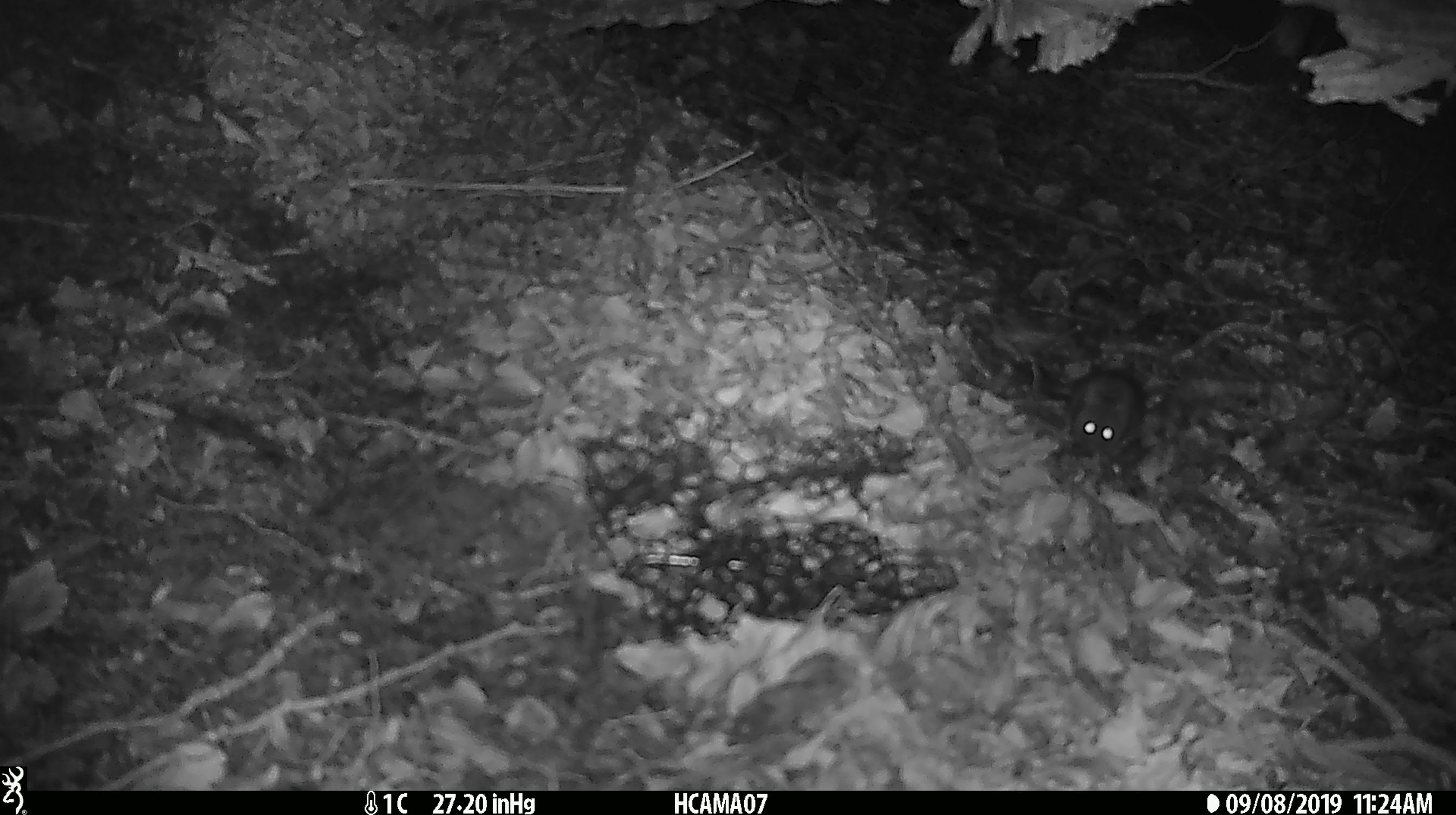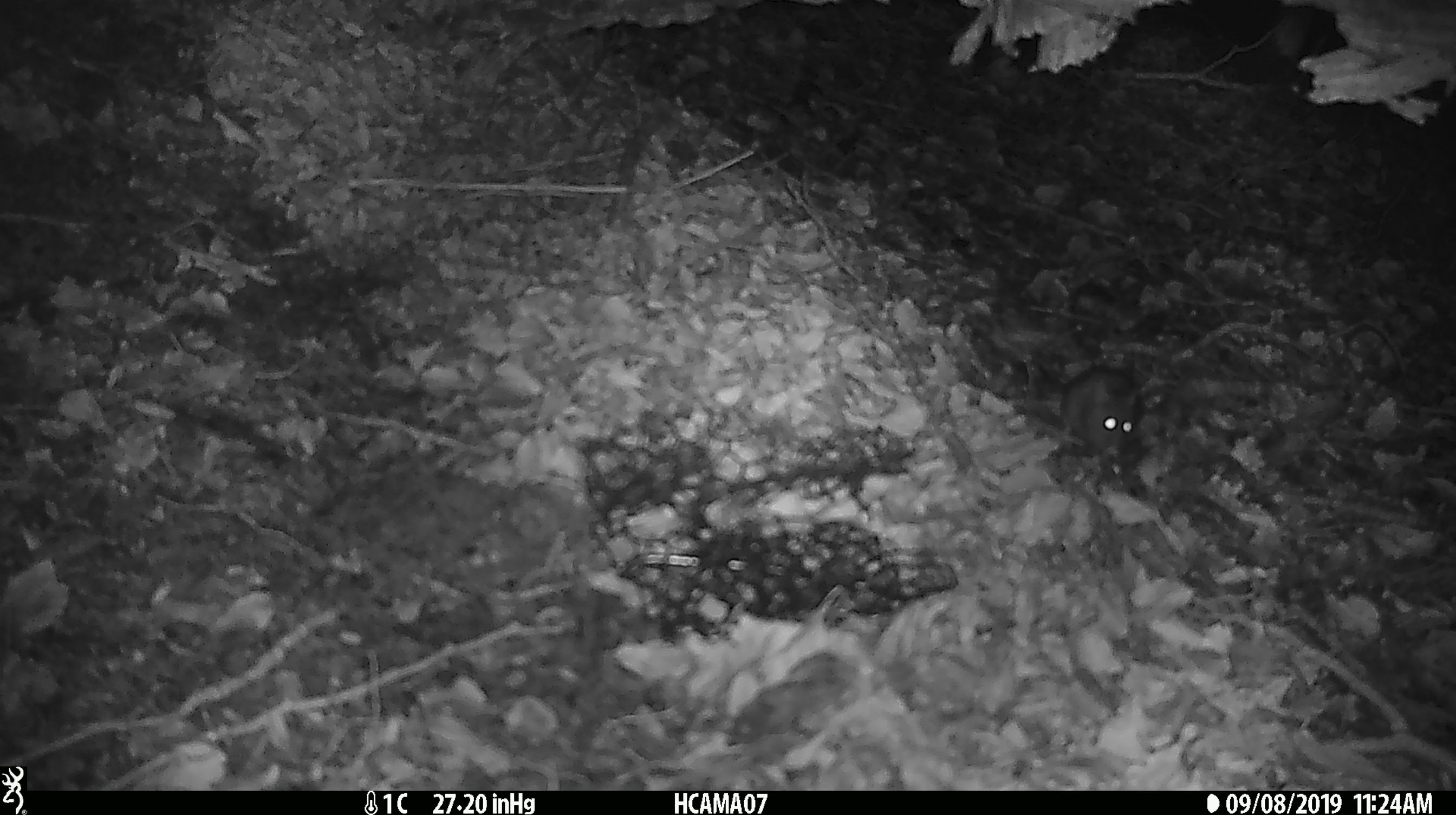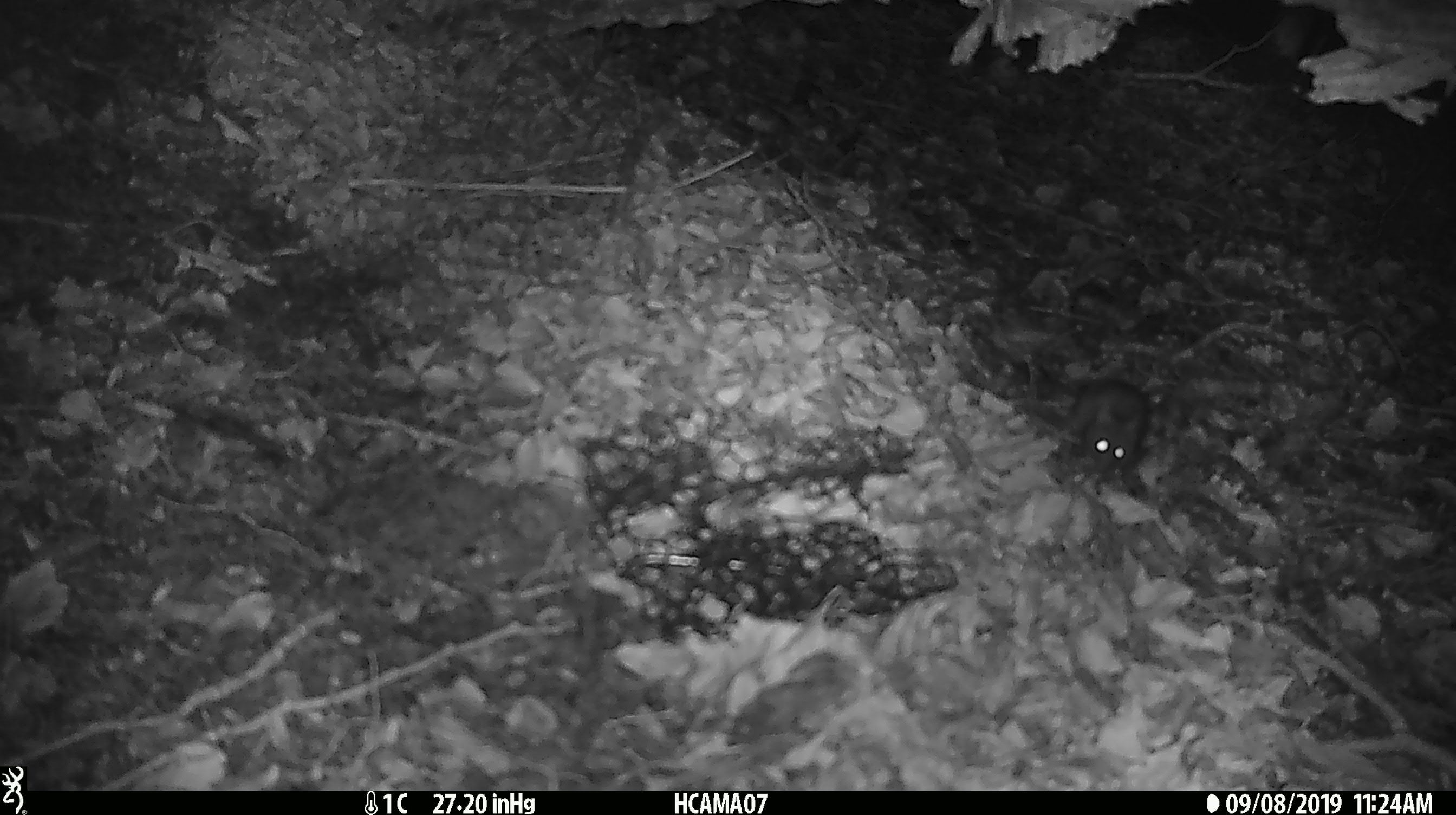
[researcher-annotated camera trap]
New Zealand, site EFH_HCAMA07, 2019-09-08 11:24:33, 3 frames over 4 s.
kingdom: Animalia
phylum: Chordata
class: Mammalia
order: Rodentia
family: Muridae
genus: Mus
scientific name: Mus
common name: mouse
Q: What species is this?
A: Mouse (Mus).